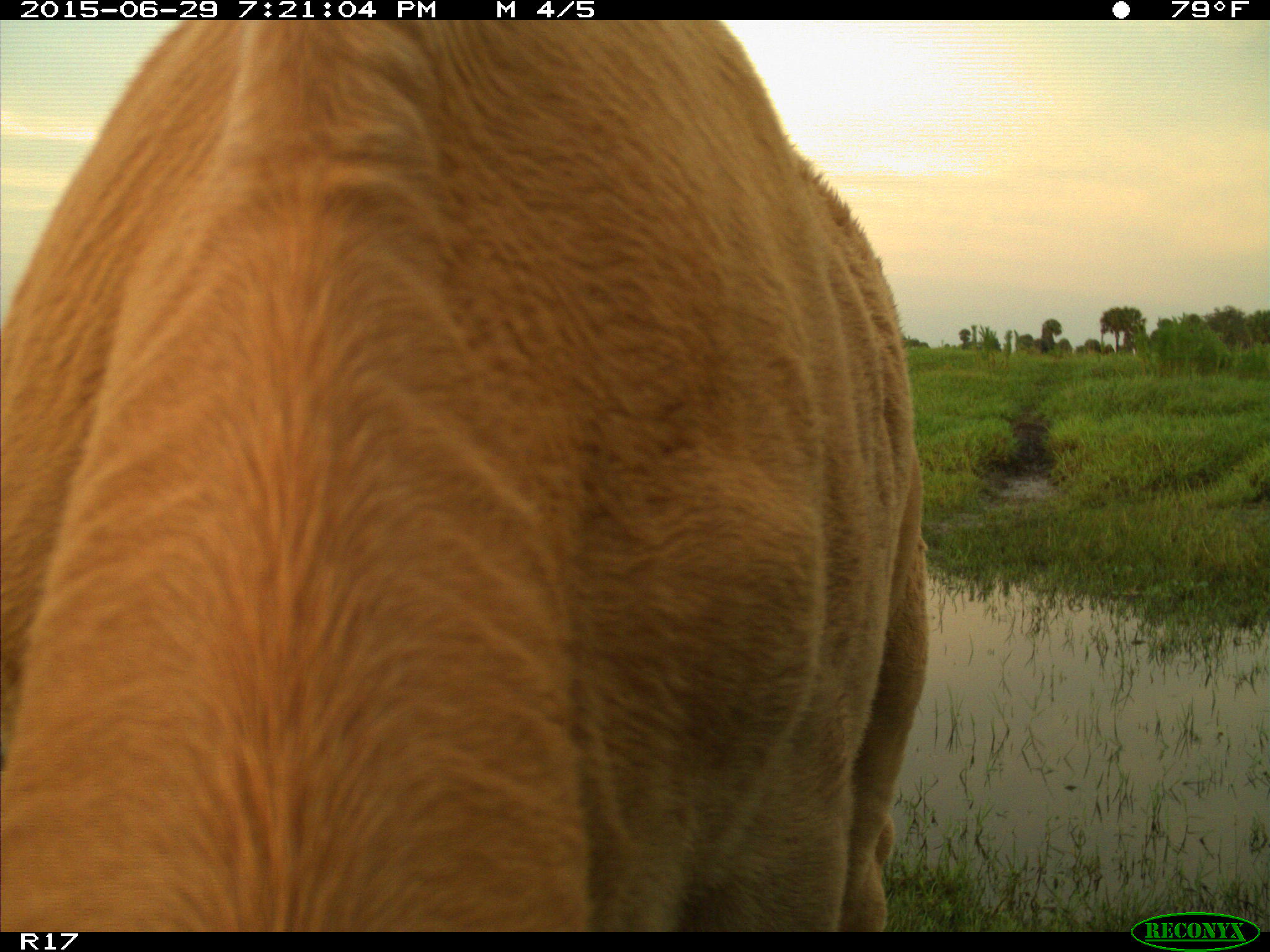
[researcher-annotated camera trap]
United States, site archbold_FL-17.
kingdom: Animalia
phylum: Chordata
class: Mammalia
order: Artiodactyla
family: Bovidae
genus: Bos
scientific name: Bos taurus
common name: domestic cow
Bos taurus (domestic cow).